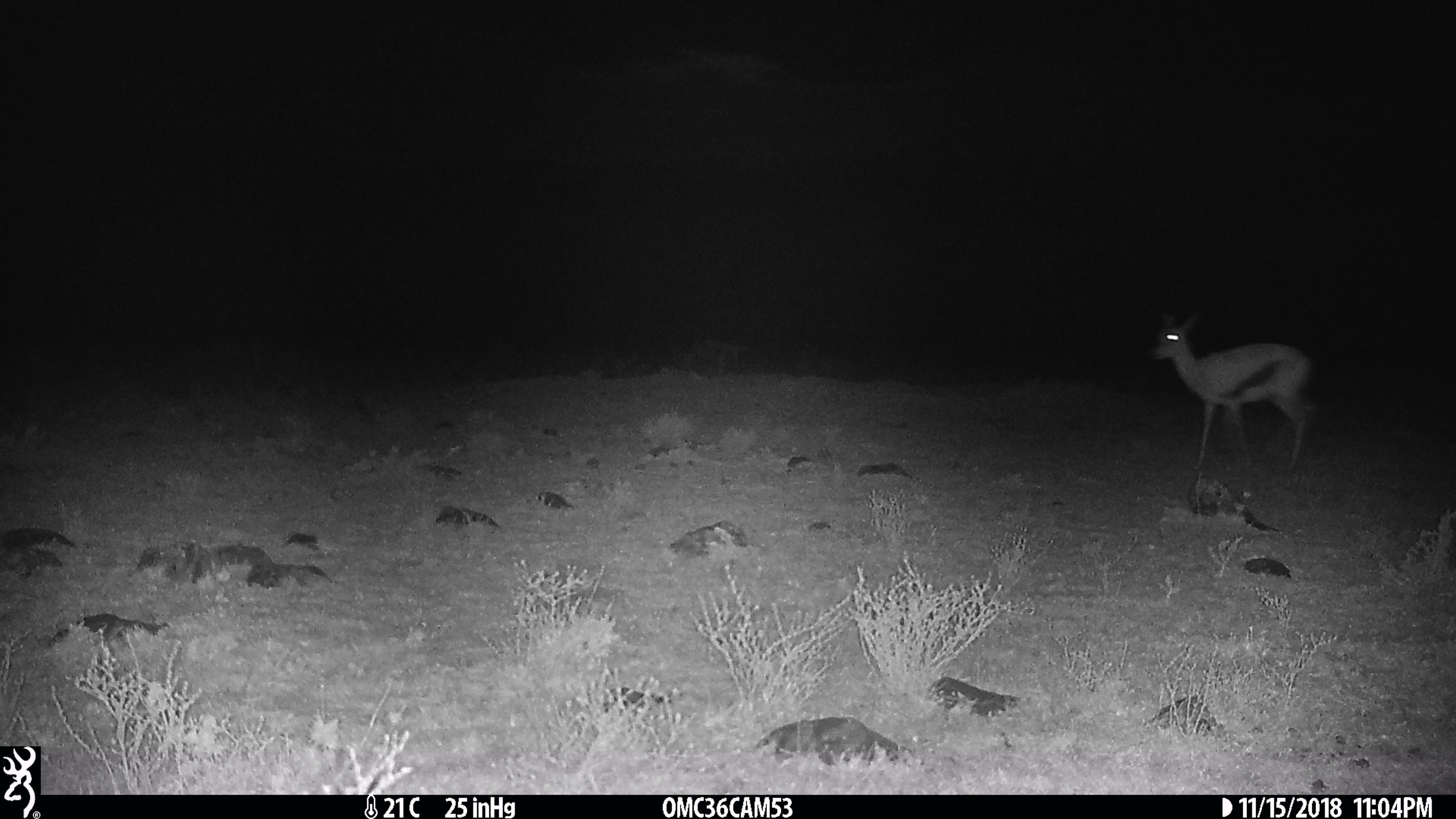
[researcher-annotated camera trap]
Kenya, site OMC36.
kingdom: Animalia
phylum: Chordata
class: Mammalia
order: Artiodactyla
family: Bovidae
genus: Eudorcas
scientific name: Eudorcas thomsonii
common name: thomon's gazelle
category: gazelle thomsons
Gazelle thomsons (thomon's gazelle) (Eudorcas thomsonii).